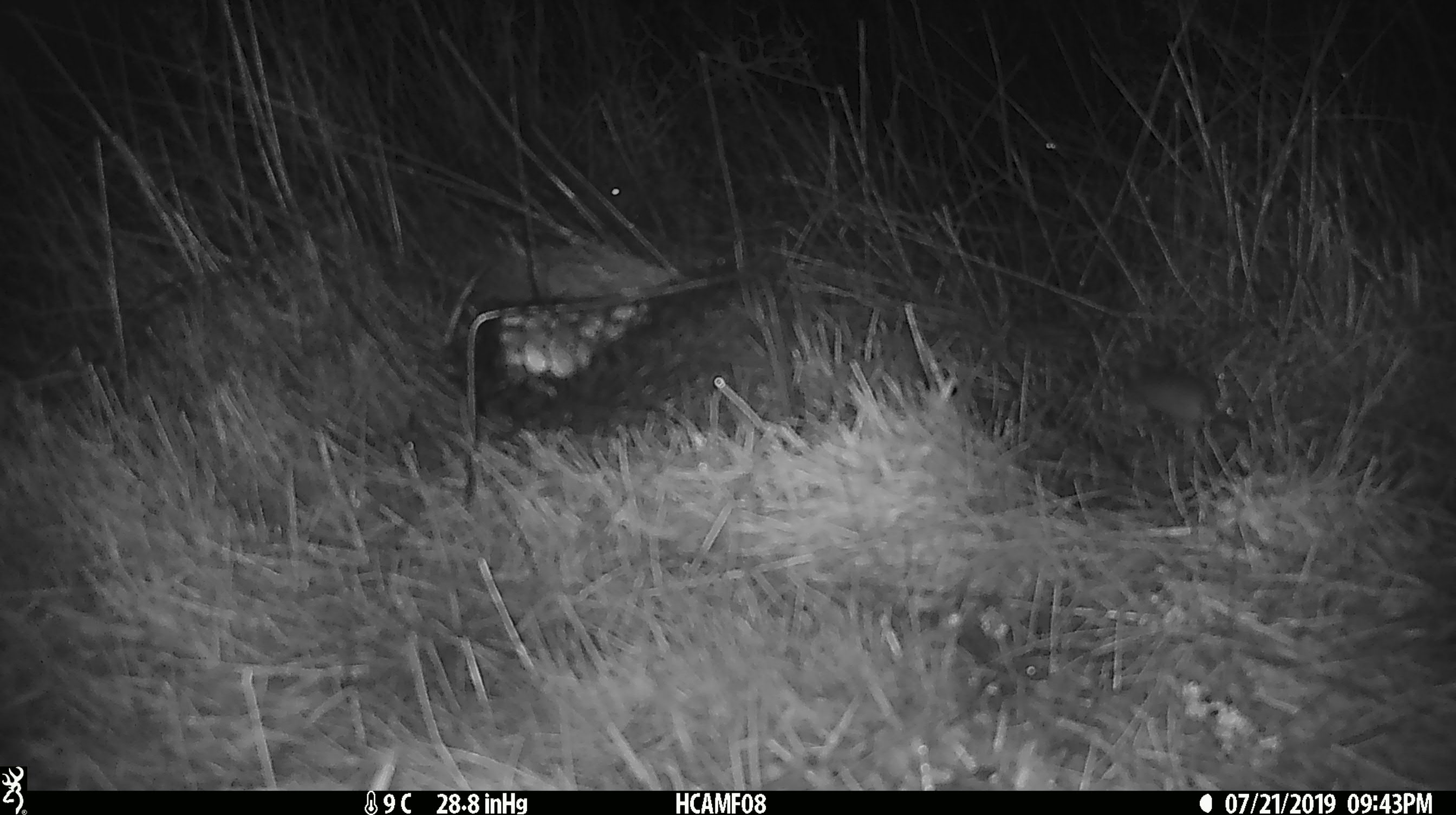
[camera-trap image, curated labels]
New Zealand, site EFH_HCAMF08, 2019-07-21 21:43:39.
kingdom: Animalia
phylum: Chordata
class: Mammalia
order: Rodentia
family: Muridae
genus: Mus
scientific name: Mus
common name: mouse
Mouse (Mus).